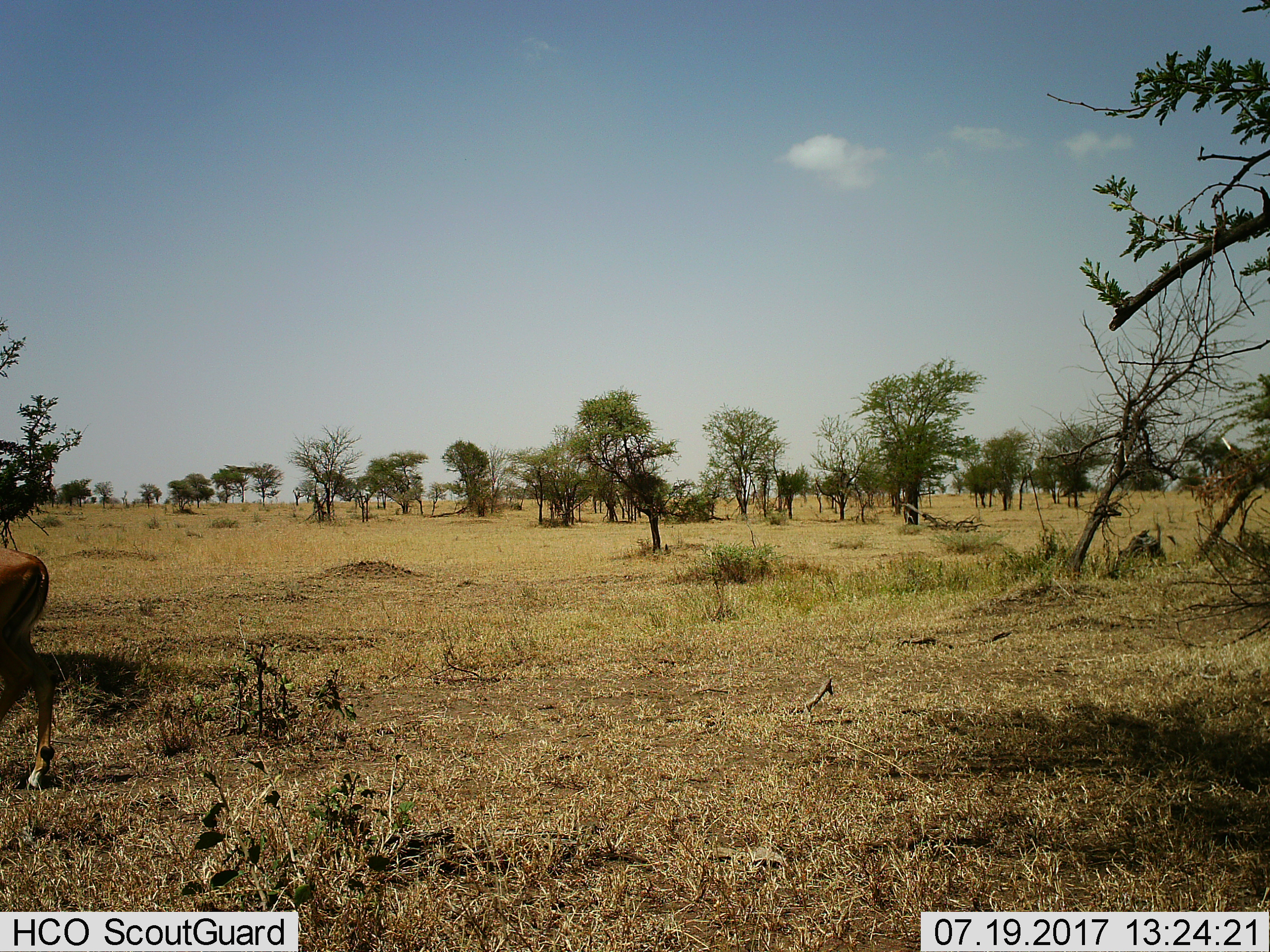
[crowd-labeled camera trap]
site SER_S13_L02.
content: unidentified animal